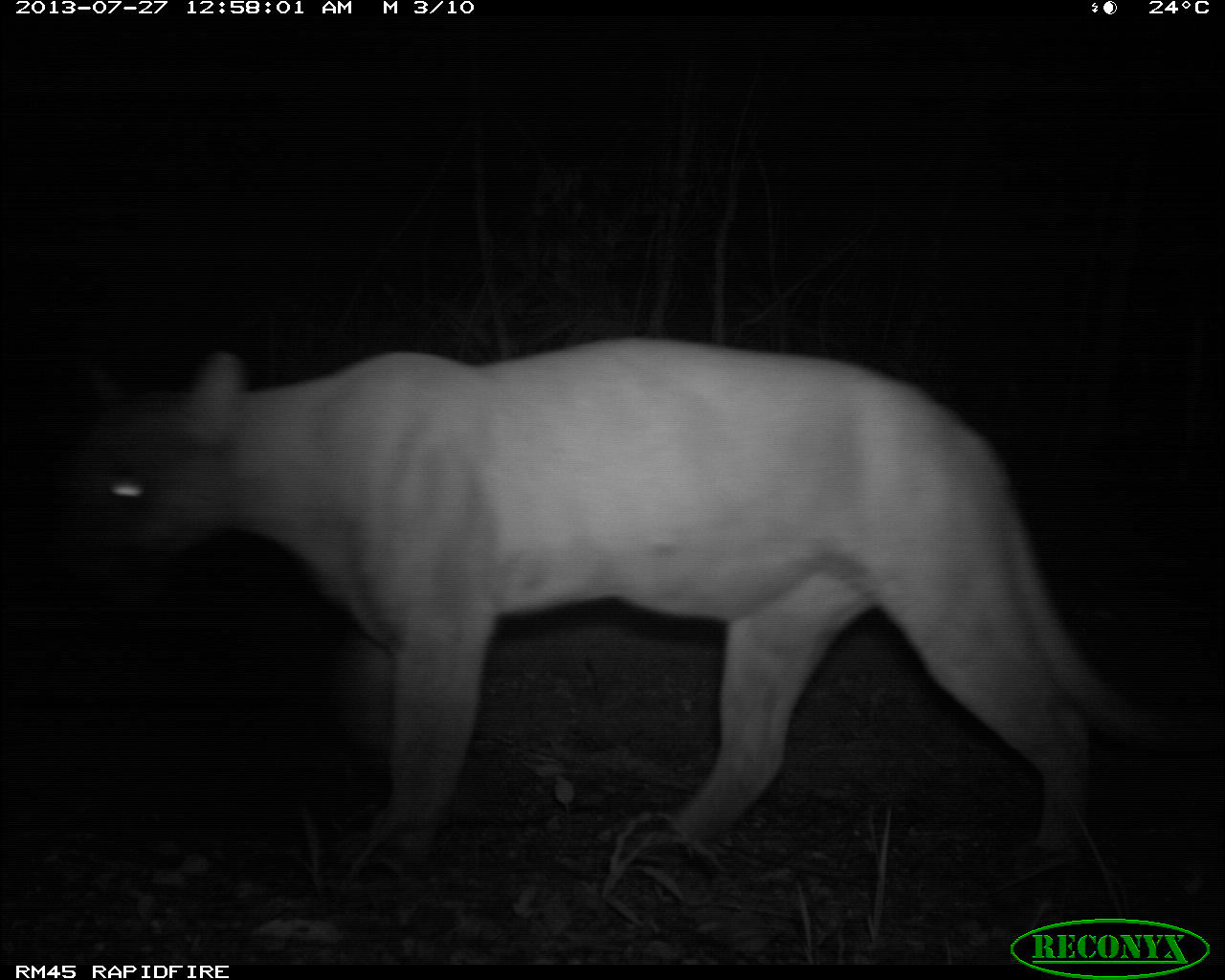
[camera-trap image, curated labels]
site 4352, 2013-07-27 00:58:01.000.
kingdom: Animalia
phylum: Chordata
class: Mammalia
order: Carnivora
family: Felidae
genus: Puma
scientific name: Puma concolor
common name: mountain lion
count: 1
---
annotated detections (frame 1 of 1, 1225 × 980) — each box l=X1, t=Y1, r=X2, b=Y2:
puma concolor: l=45, t=334, r=1225, b=896